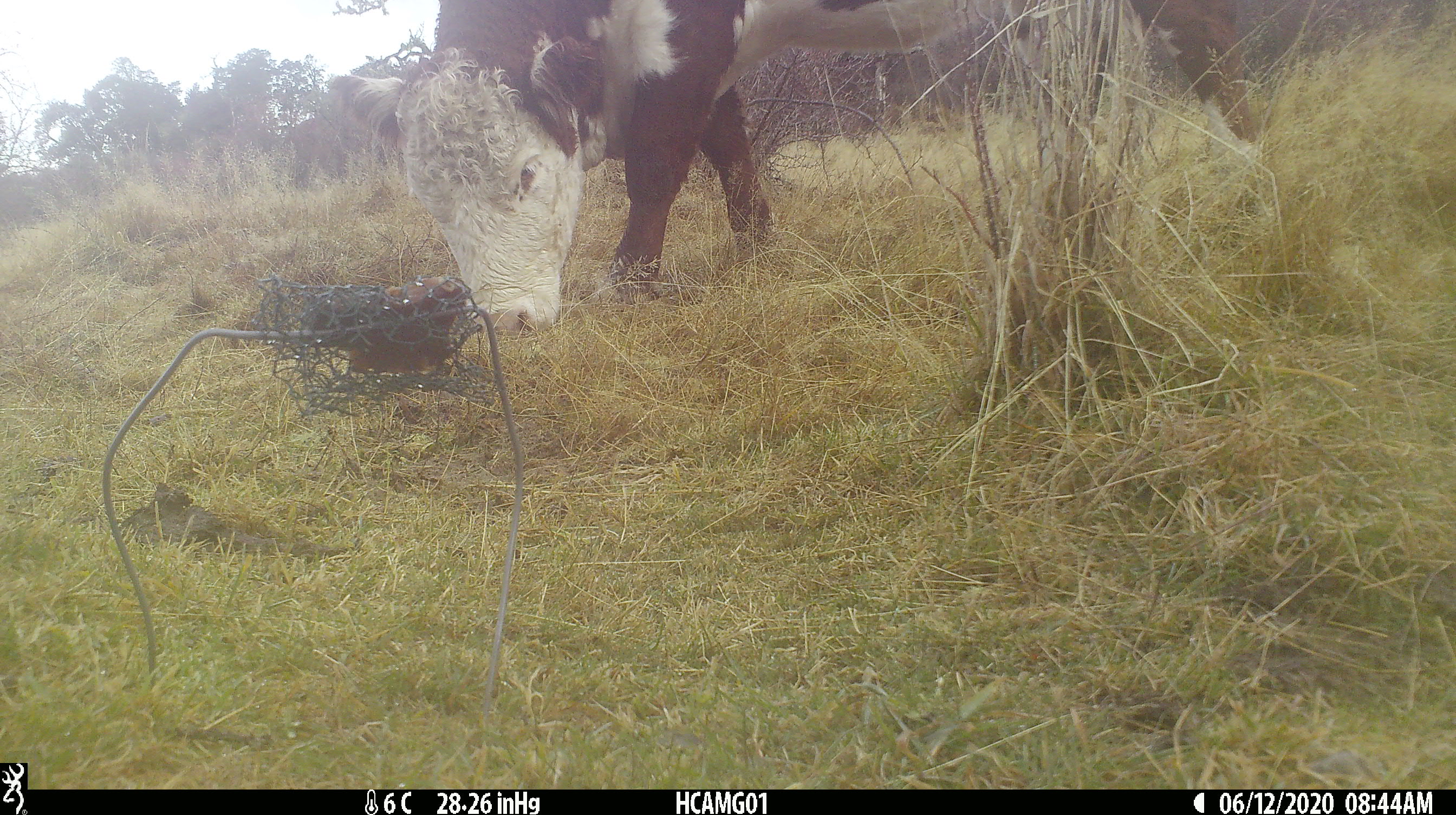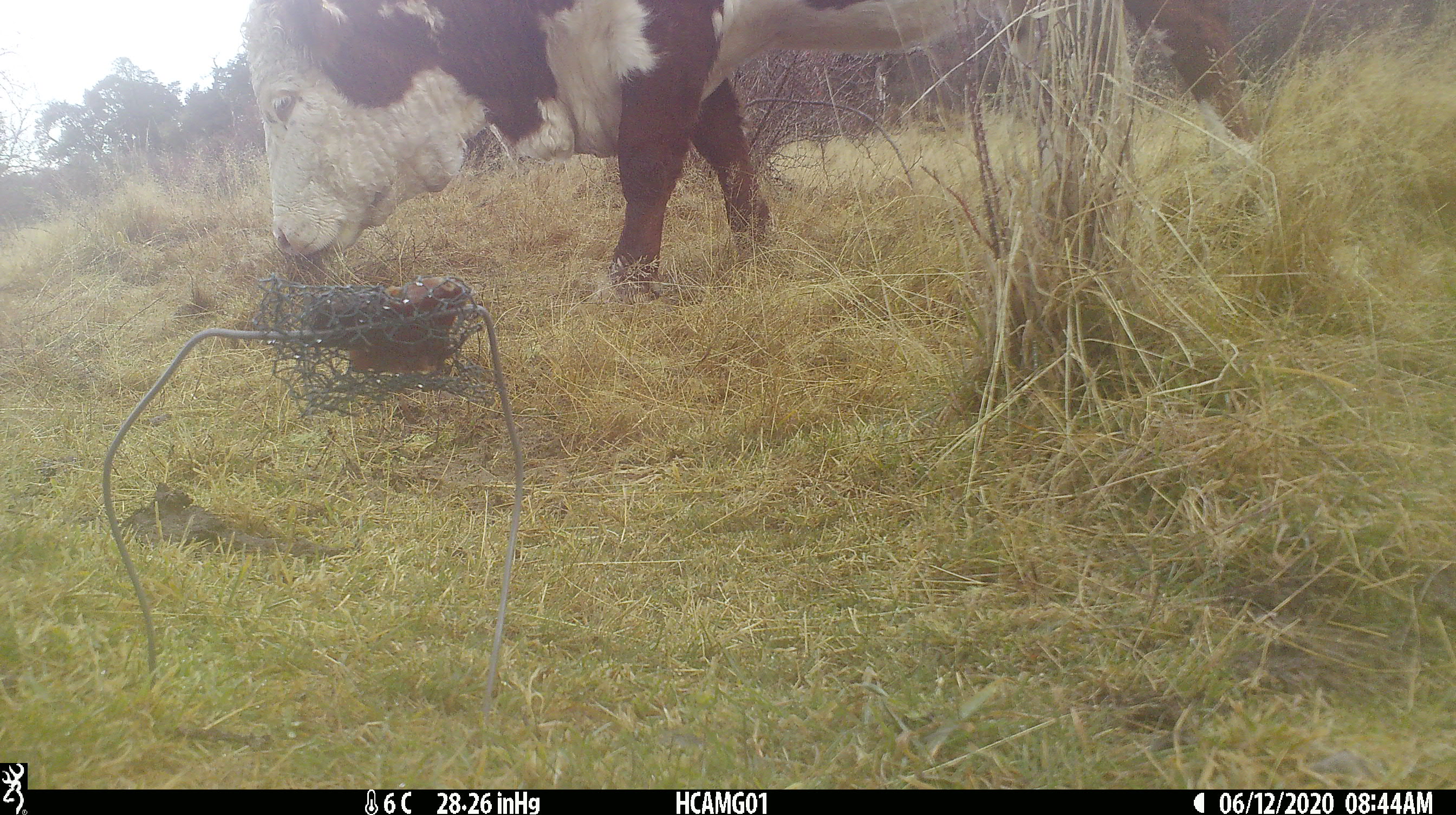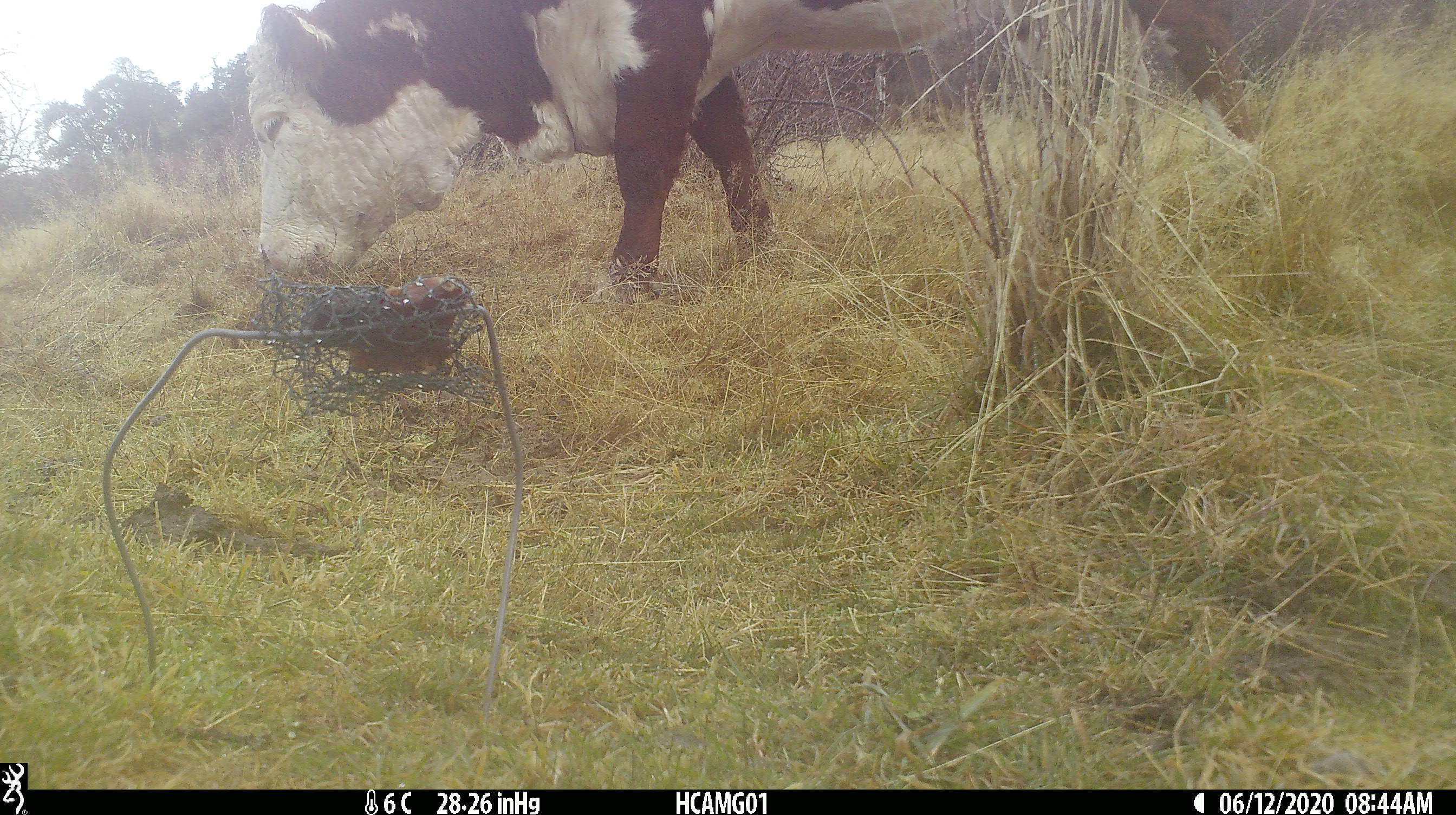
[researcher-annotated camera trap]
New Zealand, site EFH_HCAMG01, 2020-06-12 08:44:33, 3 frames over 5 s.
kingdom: Animalia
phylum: Chordata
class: Mammalia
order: Artiodactyla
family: Bovidae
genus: Bos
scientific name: Bos taurus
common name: domestic cow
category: cow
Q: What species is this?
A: Cow (domestic cow) (Bos taurus).